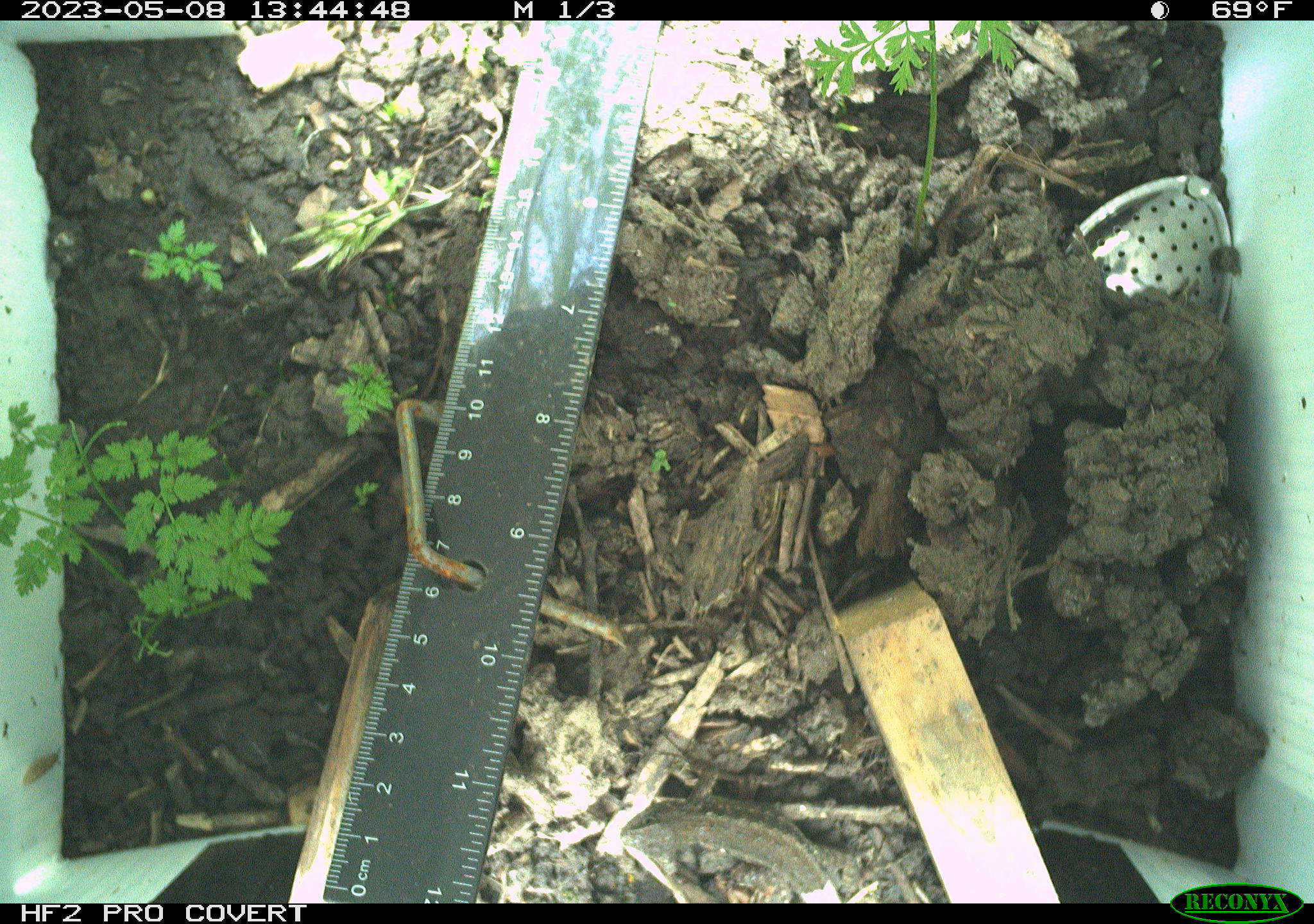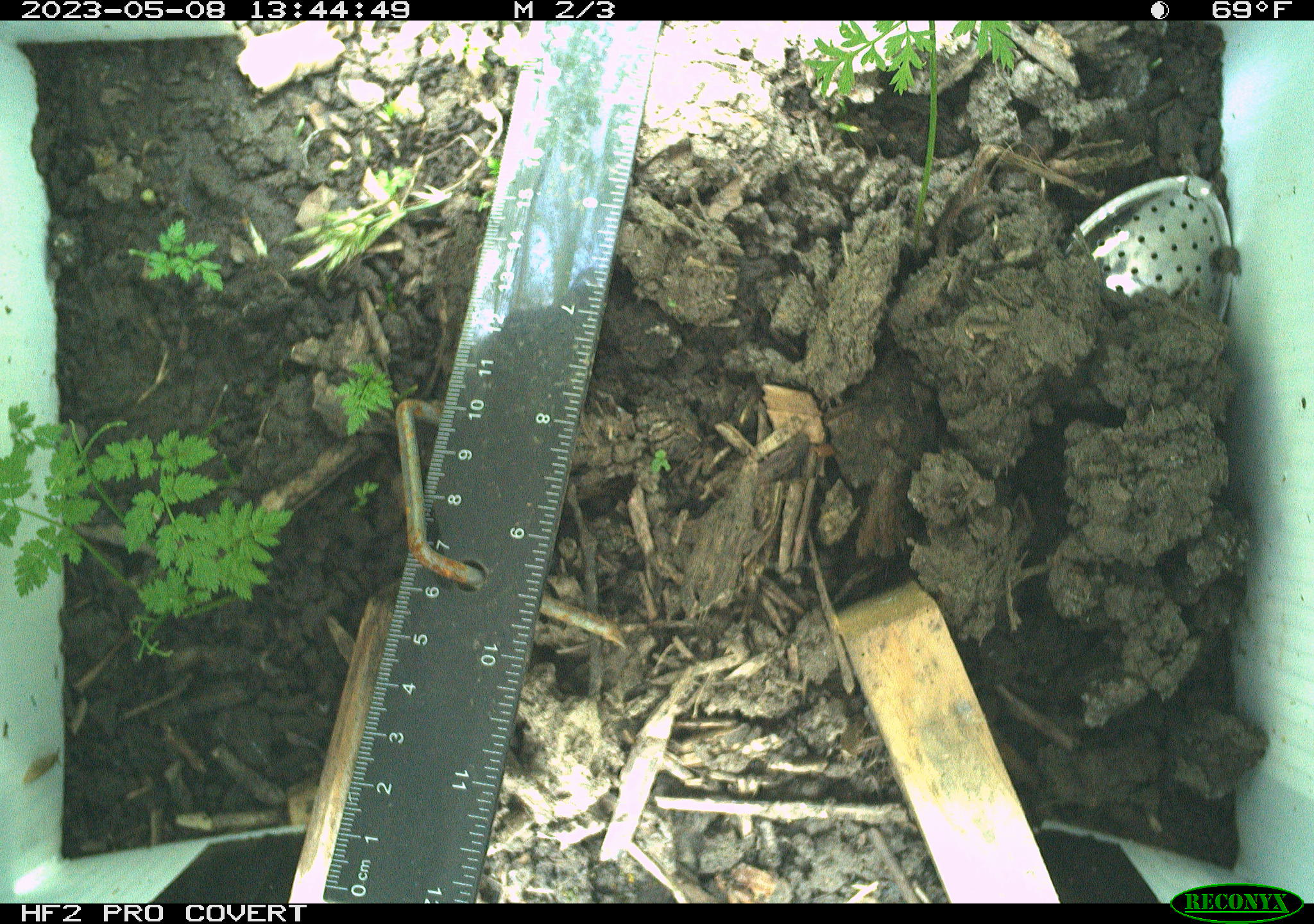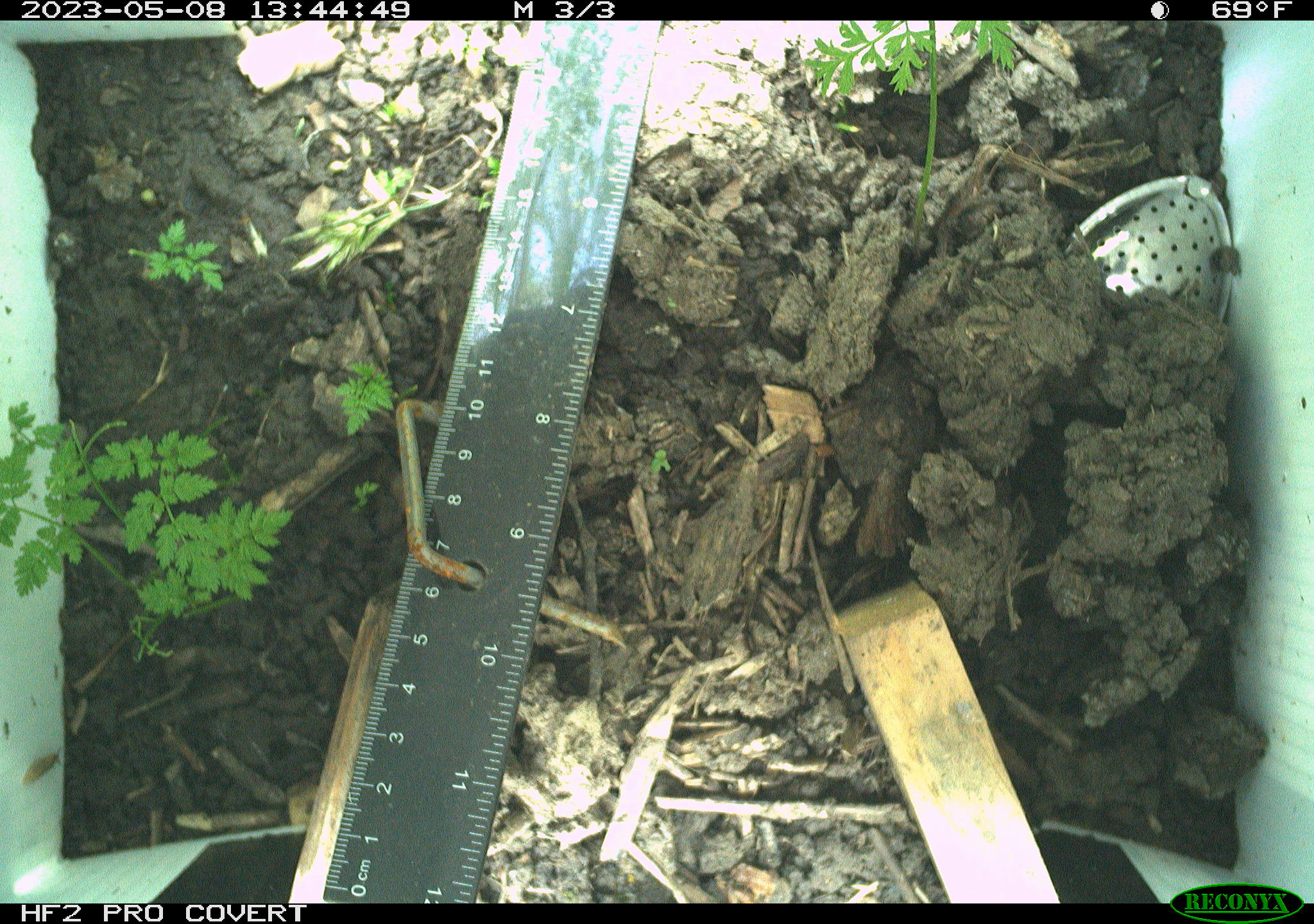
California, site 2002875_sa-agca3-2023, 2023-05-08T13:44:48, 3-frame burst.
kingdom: Animalia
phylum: Chordata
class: Reptilia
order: Squamata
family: Phrynosomatidae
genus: Sceloporus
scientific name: Sceloporus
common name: spiny lizards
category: sceloporus species